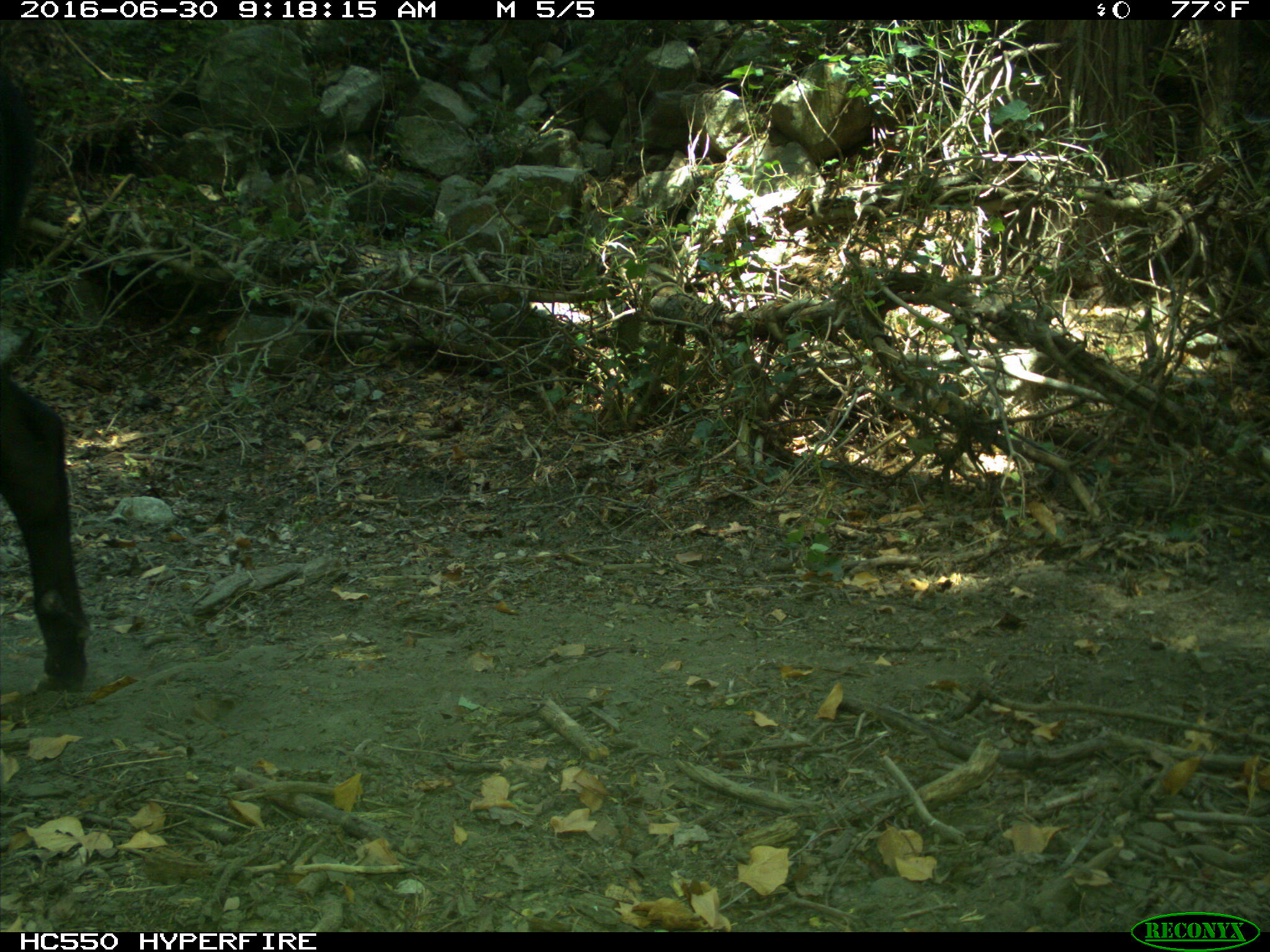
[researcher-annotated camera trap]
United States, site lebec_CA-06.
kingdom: Animalia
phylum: Chordata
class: Mammalia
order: Artiodactyla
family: Bovidae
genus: Bos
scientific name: Bos taurus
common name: domestic cow